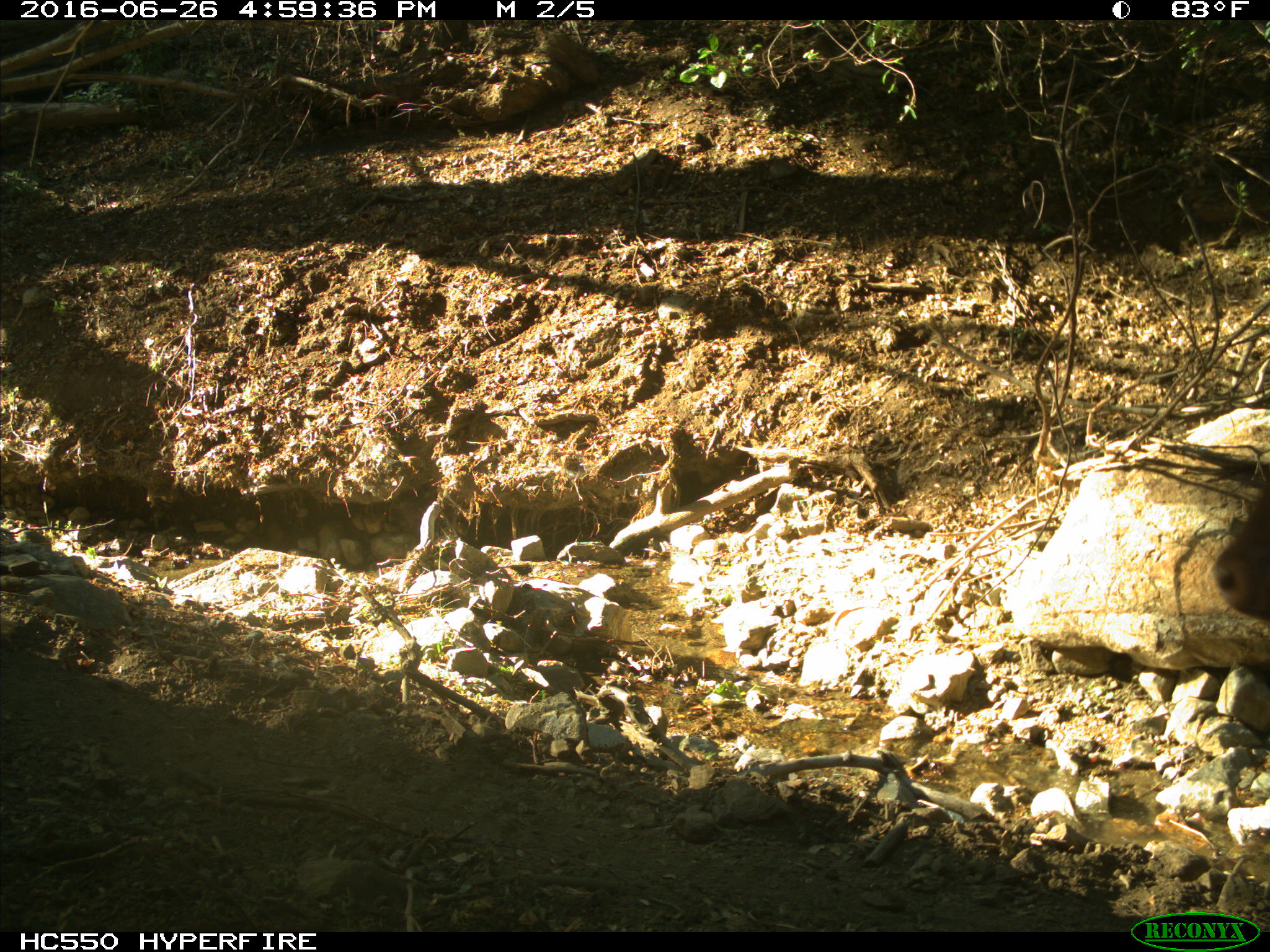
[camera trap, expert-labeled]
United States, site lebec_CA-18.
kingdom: Animalia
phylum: Chordata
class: Mammalia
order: Artiodactyla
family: Bovidae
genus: Bos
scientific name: Bos taurus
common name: domestic cow